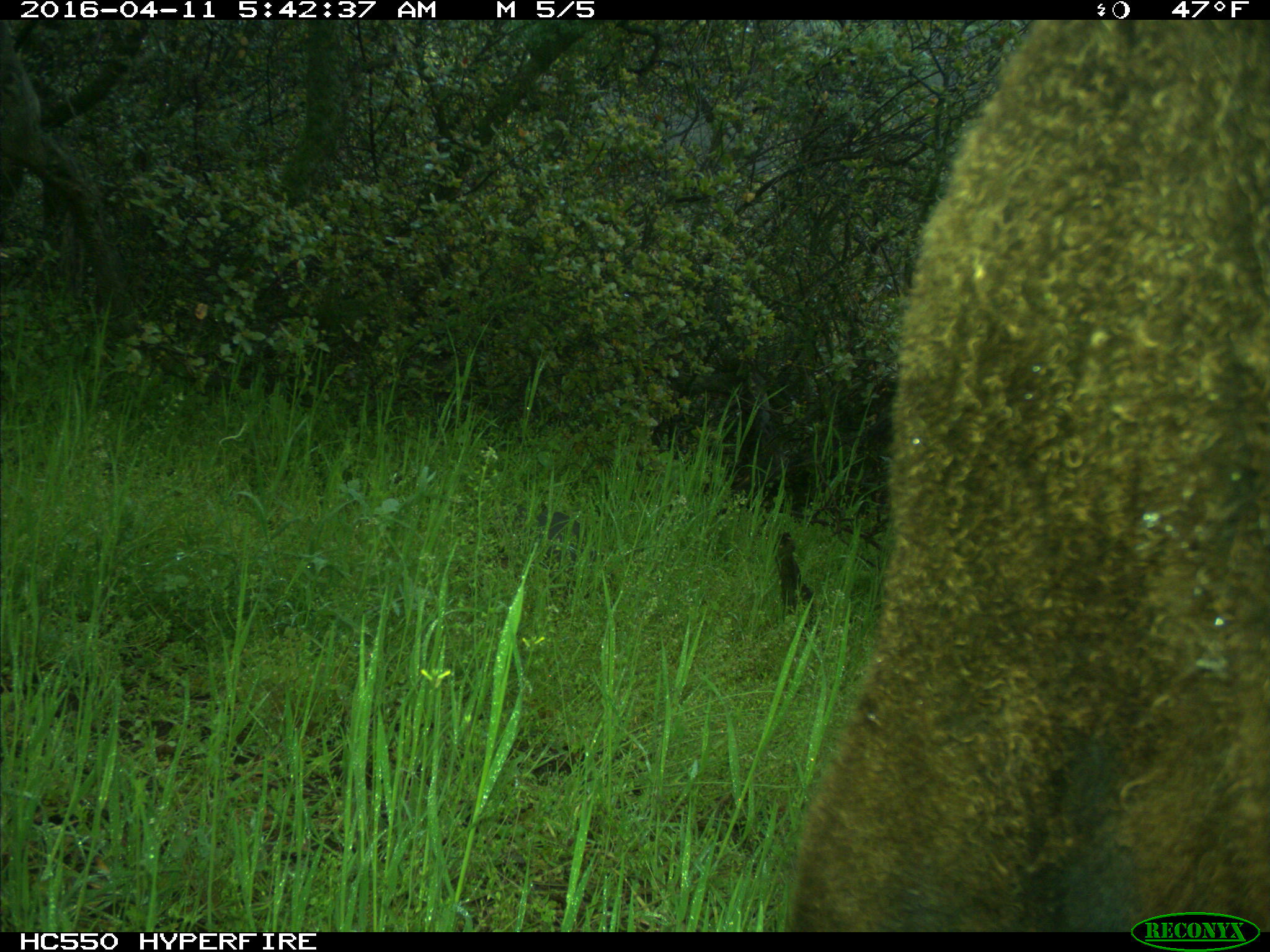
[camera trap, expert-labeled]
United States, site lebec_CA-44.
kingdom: Animalia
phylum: Chordata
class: Mammalia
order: Artiodactyla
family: Bovidae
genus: Bos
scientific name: Bos taurus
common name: domestic cow